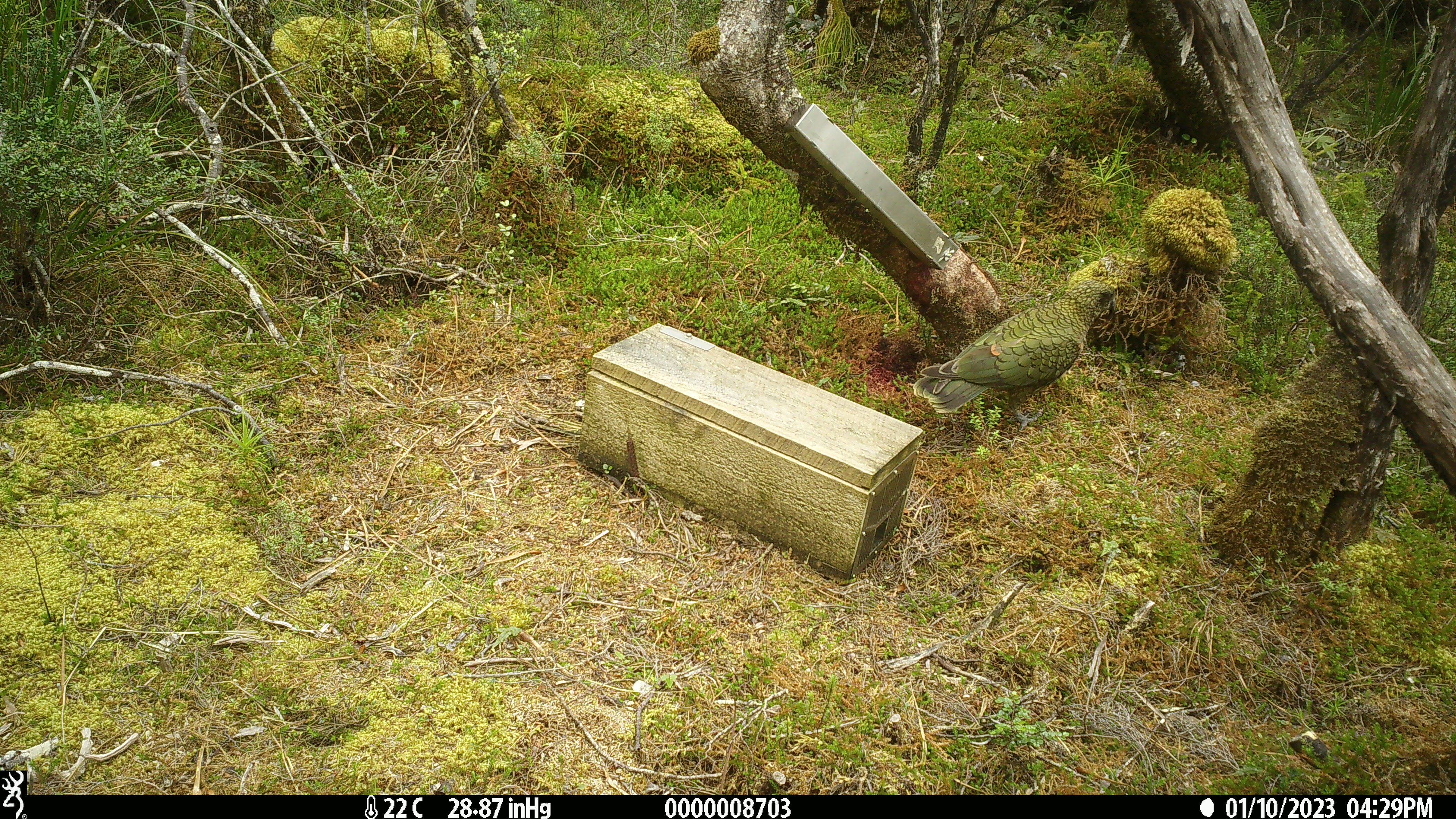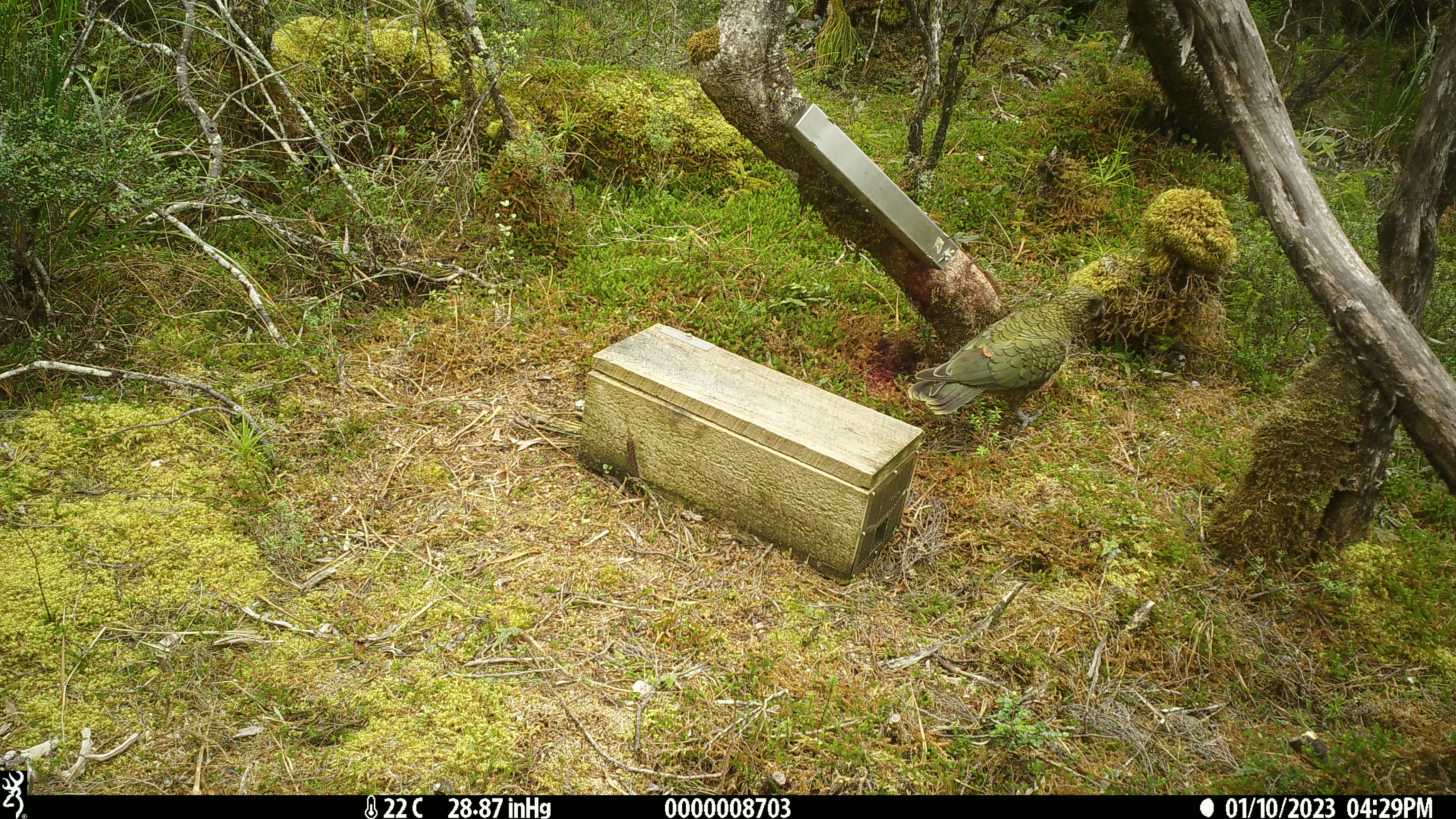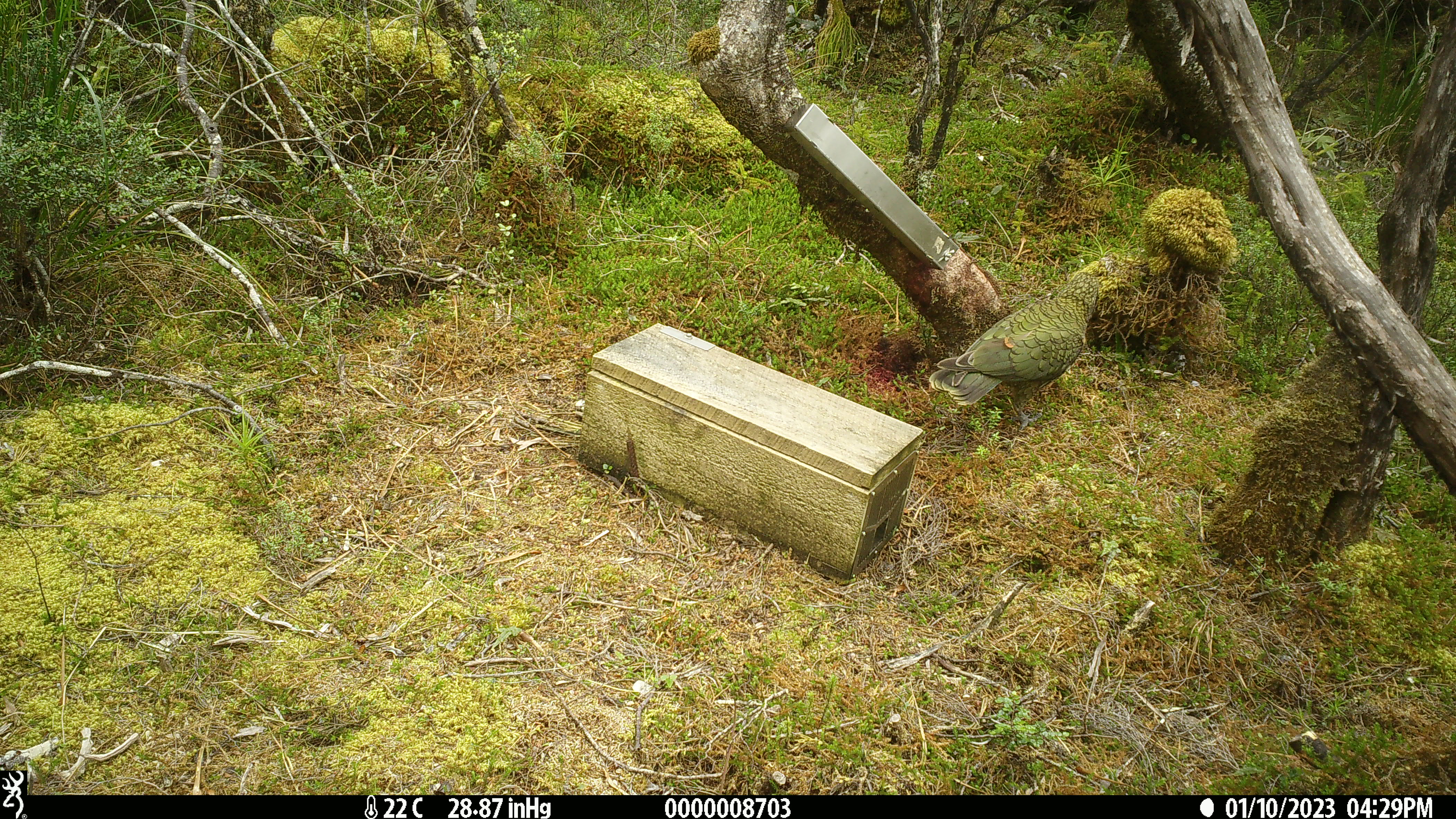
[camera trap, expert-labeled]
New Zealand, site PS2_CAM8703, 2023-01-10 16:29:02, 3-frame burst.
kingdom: Animalia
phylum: Chordata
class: Aves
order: Psittaciformes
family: Strigopidae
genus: Nestor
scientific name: Nestor notabilis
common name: kea